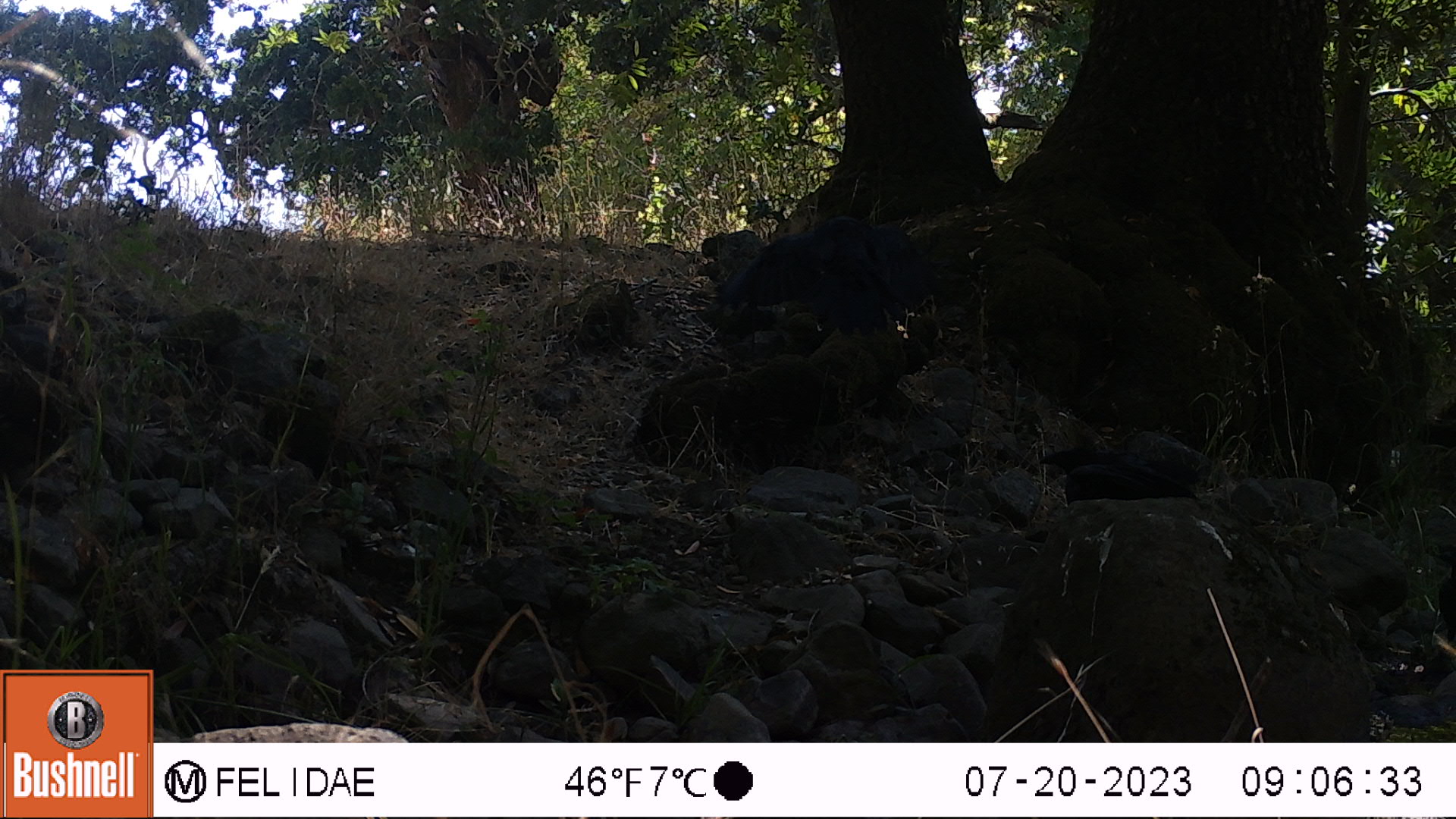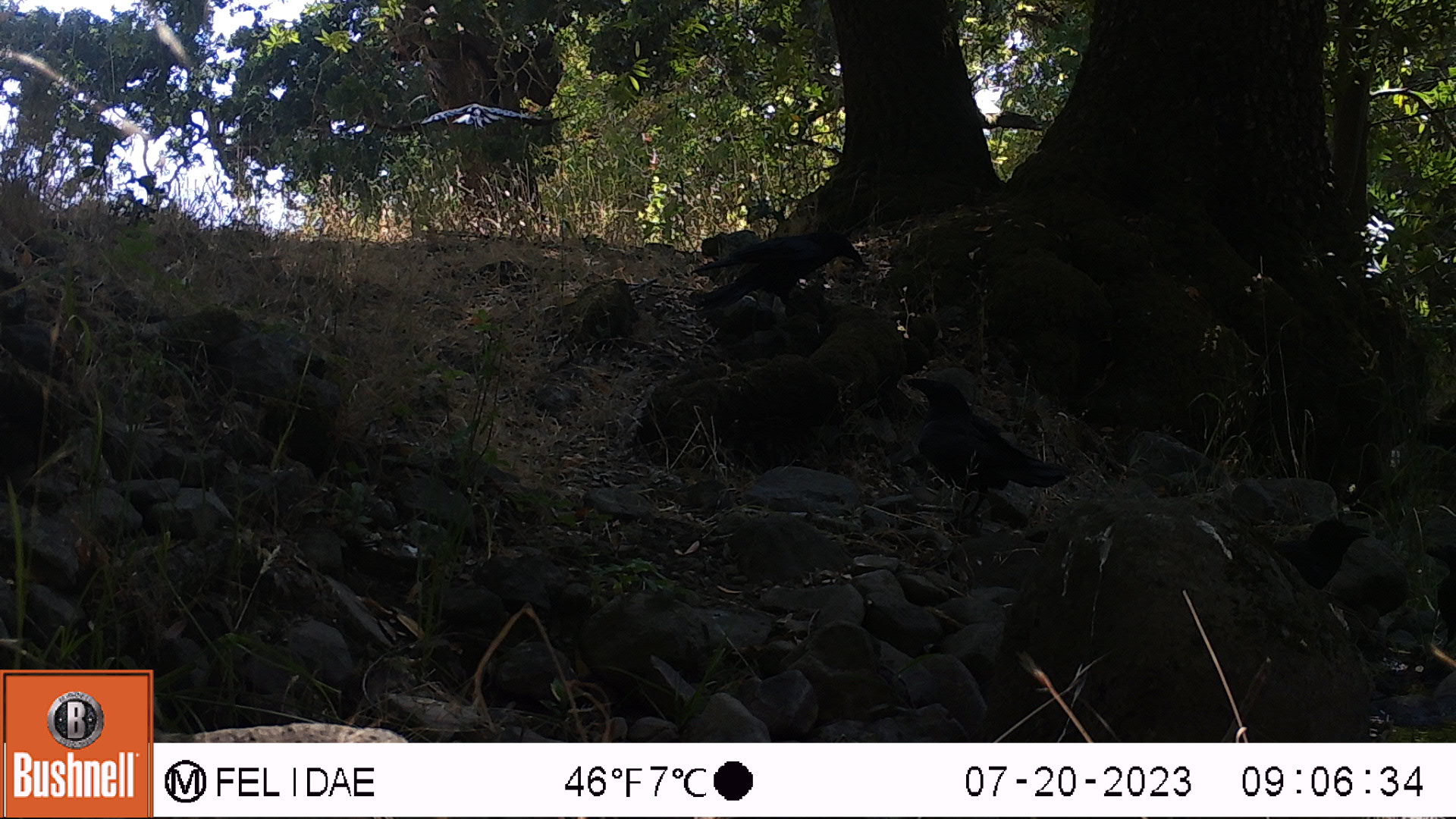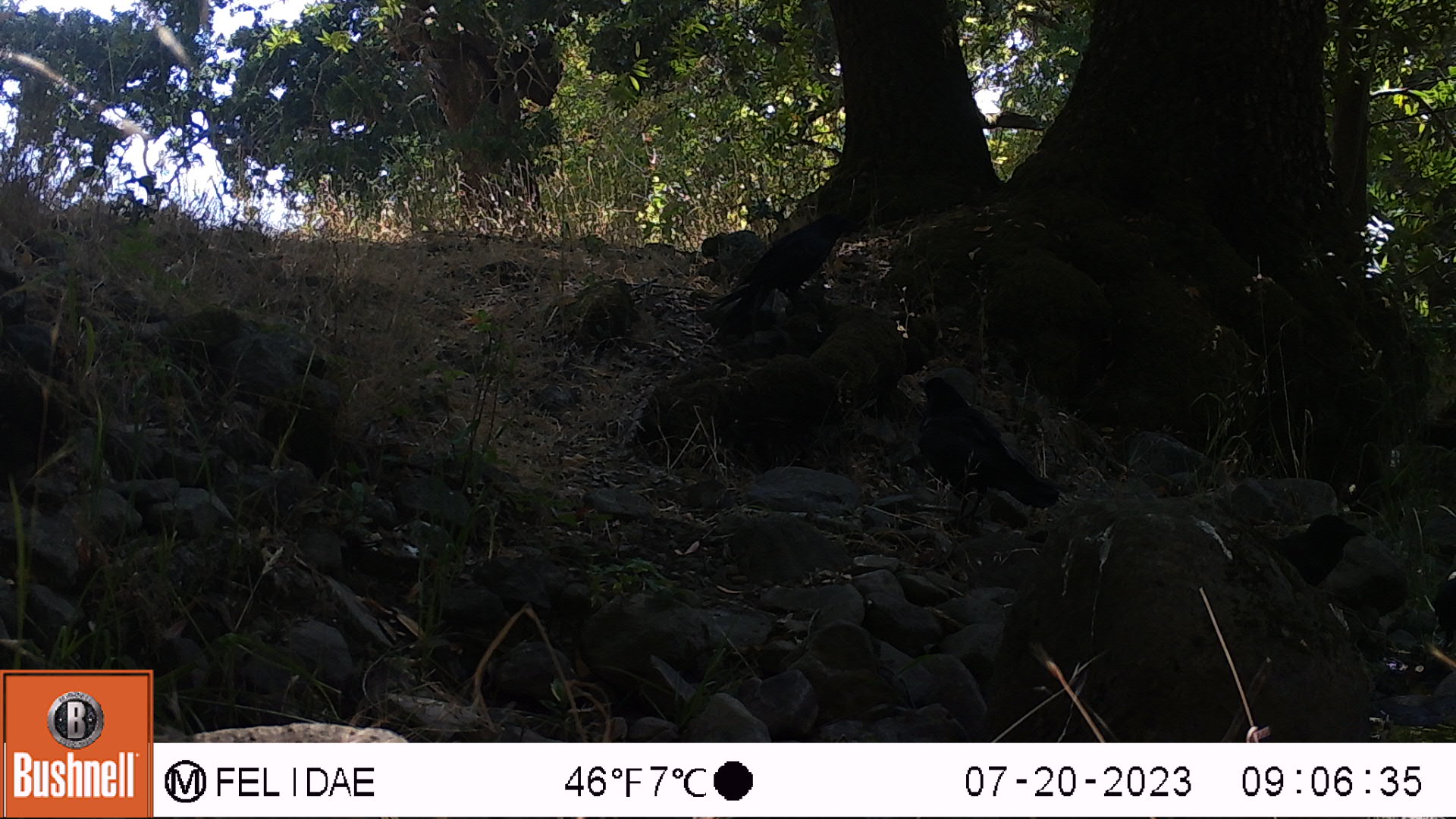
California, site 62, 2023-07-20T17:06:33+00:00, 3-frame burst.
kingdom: Animalia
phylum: Chordata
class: Aves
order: Passeriformes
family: Corvidae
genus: Corvus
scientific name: Corvus brachyrhynchos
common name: american crow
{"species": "american crow (Corvus brachyrhynchos)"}